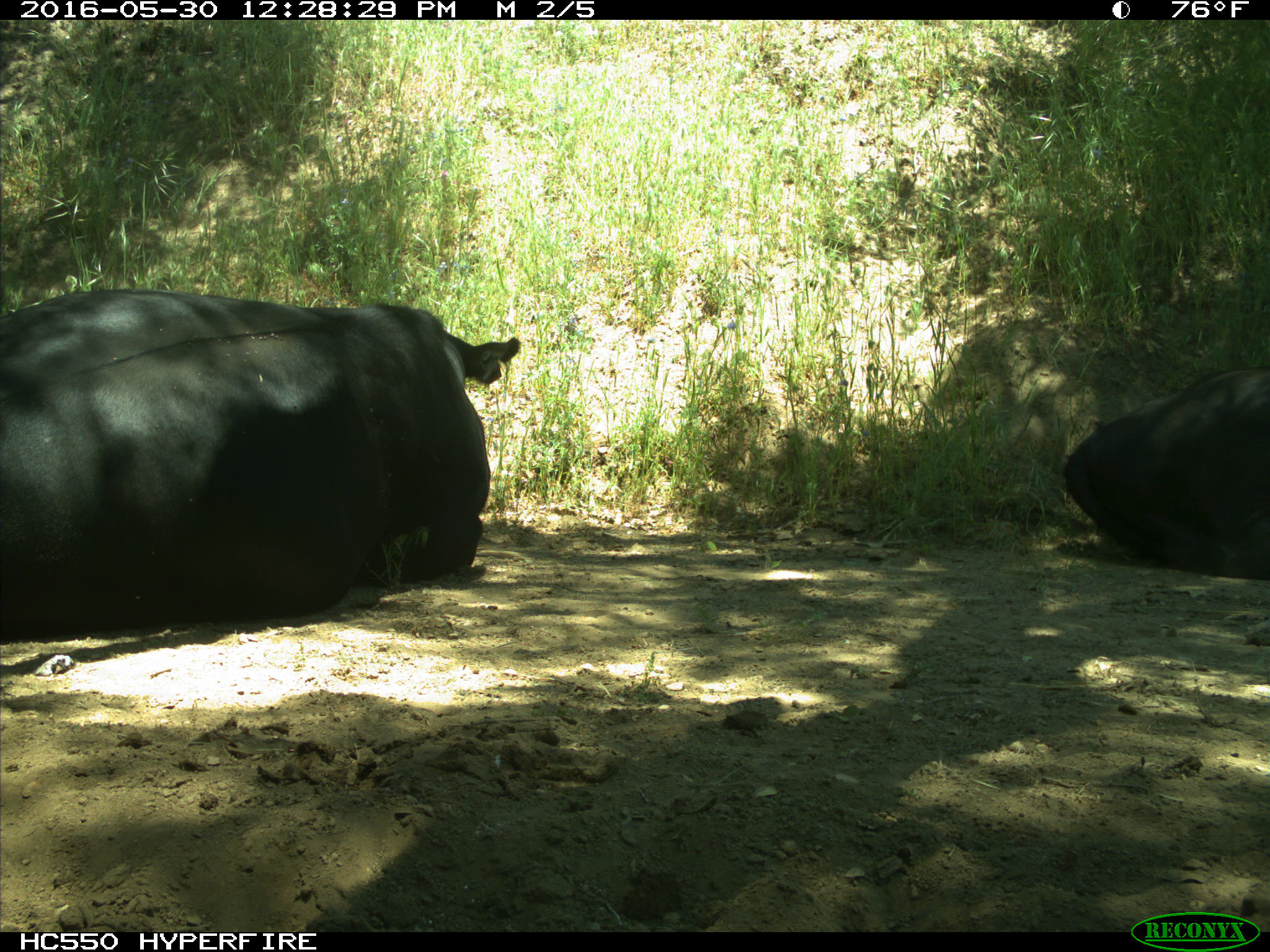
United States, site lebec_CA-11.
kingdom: Animalia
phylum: Chordata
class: Mammalia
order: Artiodactyla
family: Bovidae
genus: Bos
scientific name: Bos taurus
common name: domestic cow